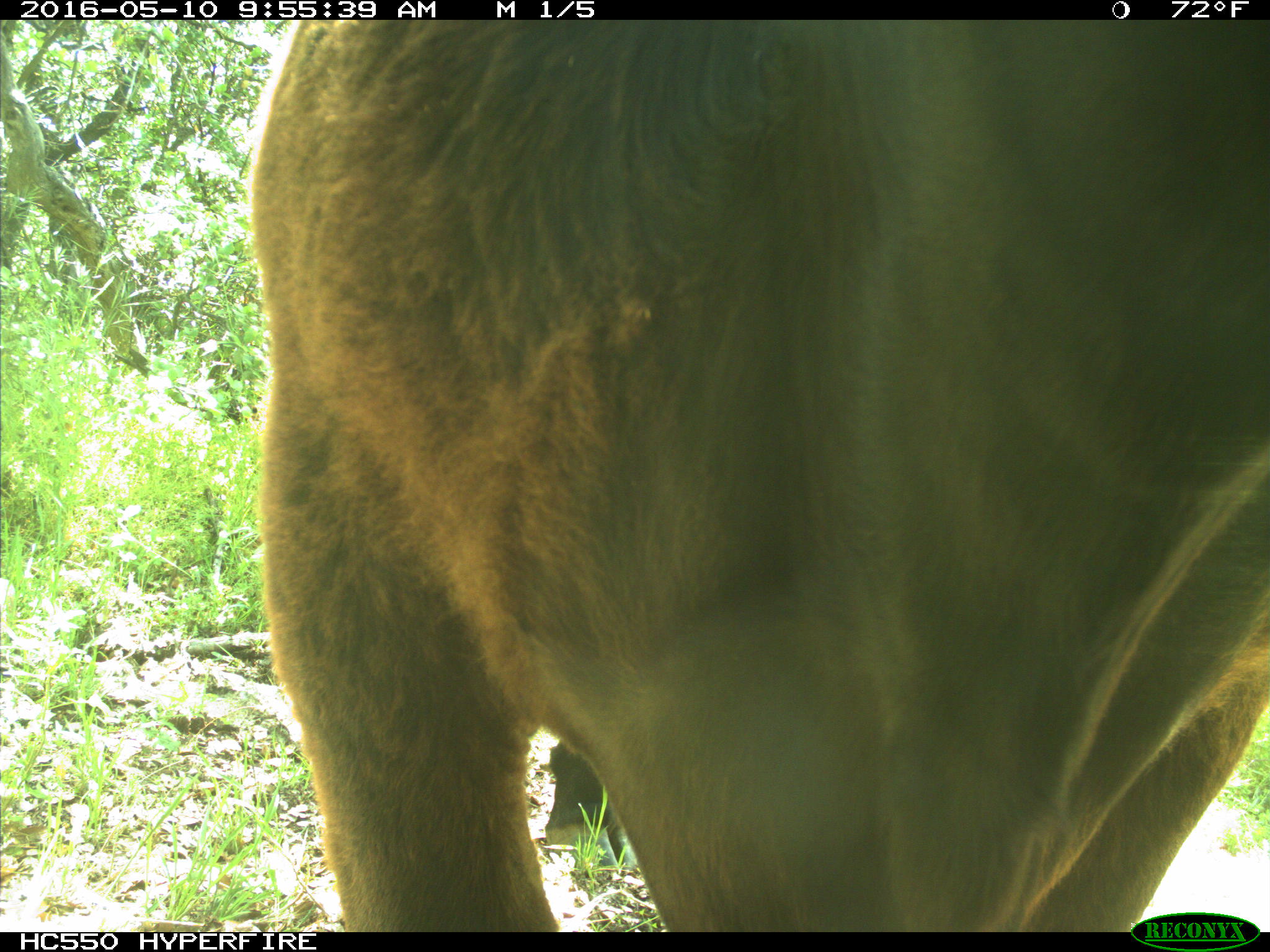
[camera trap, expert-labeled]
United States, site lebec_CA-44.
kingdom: Animalia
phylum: Chordata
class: Mammalia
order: Artiodactyla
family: Bovidae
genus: Bos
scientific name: Bos taurus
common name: domestic cow